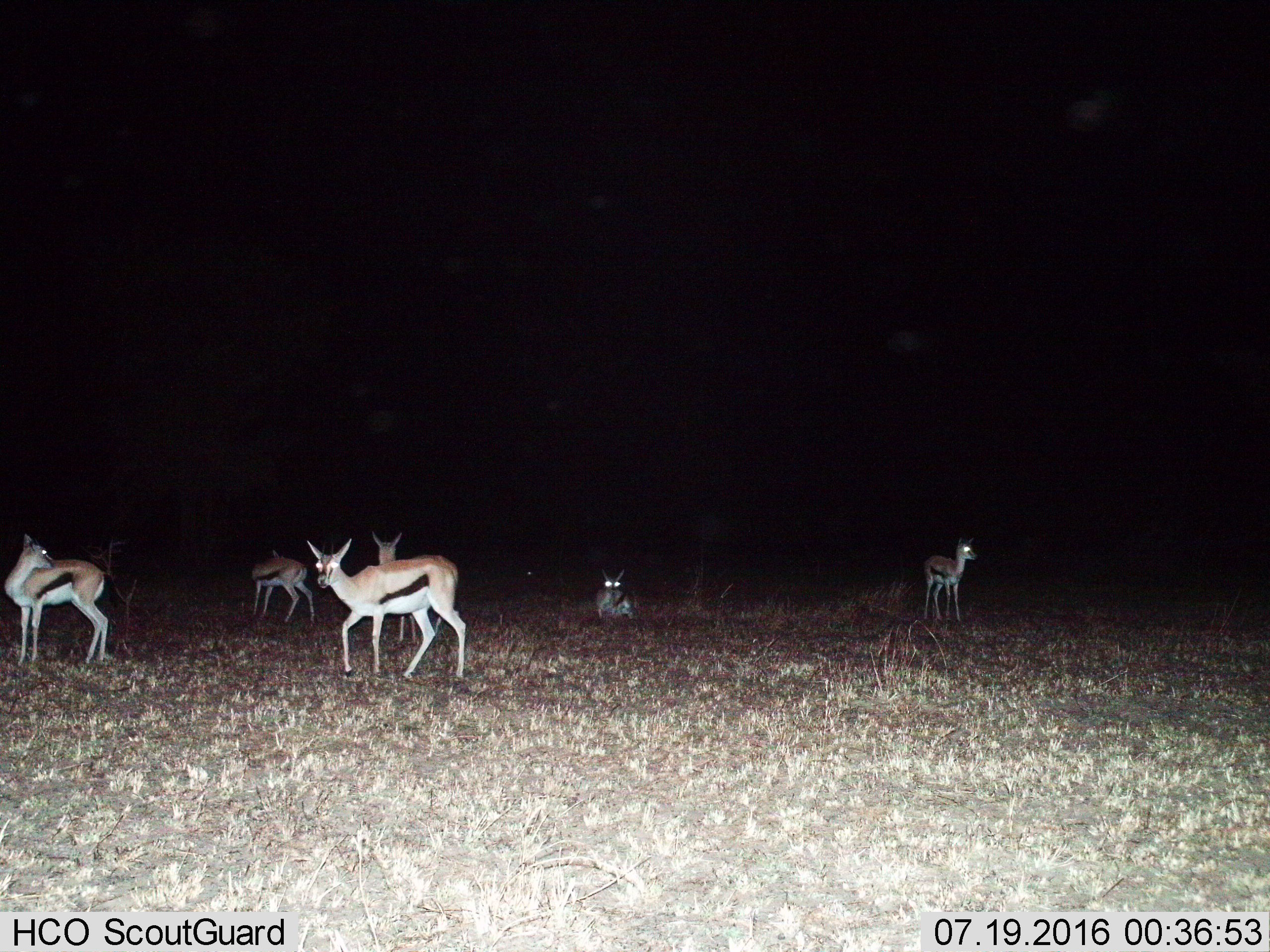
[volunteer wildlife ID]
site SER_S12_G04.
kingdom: Animalia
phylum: Chordata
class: Mammalia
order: Artiodactyla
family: Bovidae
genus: Eudorcas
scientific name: Eudorcas thomsonii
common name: thomson's gazelle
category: gazellethomsons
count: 6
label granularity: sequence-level